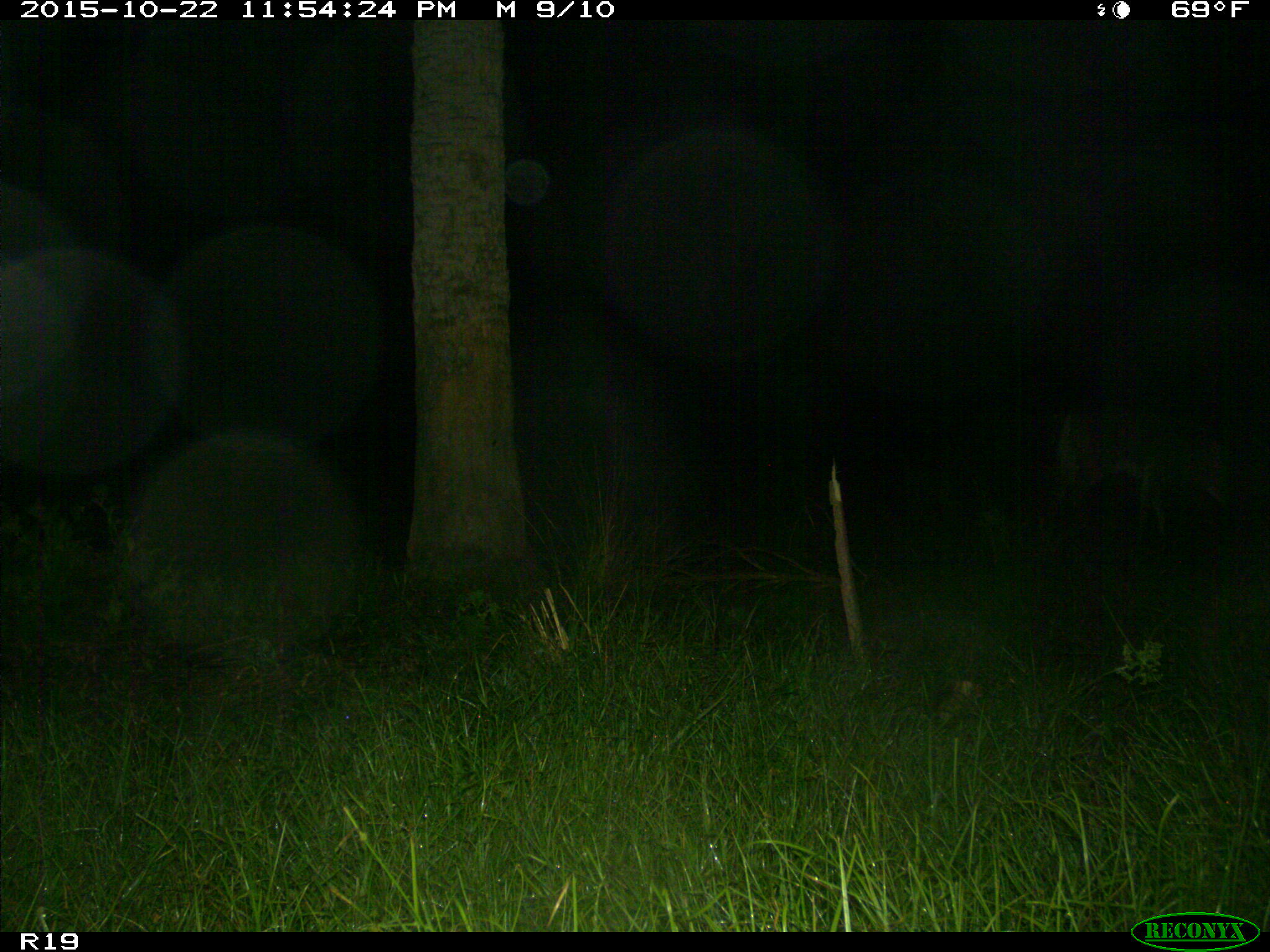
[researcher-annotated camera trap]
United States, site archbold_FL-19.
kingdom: Animalia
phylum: Chordata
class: Mammalia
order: Artiodactyla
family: Cervidae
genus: Odocoileus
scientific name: Odocoileus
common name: deer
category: unidentified deer